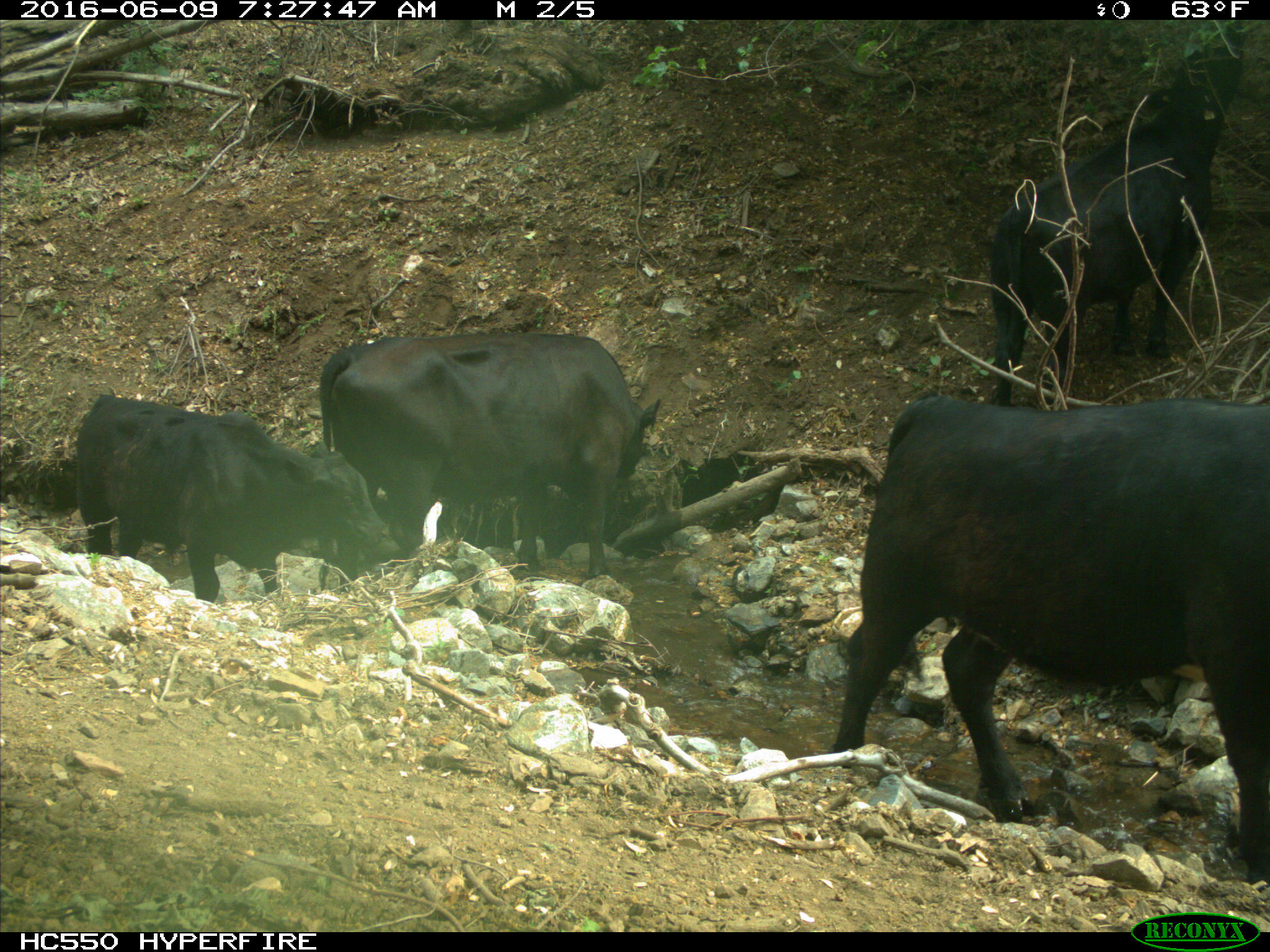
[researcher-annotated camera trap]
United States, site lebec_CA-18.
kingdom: Animalia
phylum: Chordata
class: Mammalia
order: Artiodactyla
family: Bovidae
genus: Bos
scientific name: Bos taurus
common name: domestic cow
Bos taurus (domestic cow).